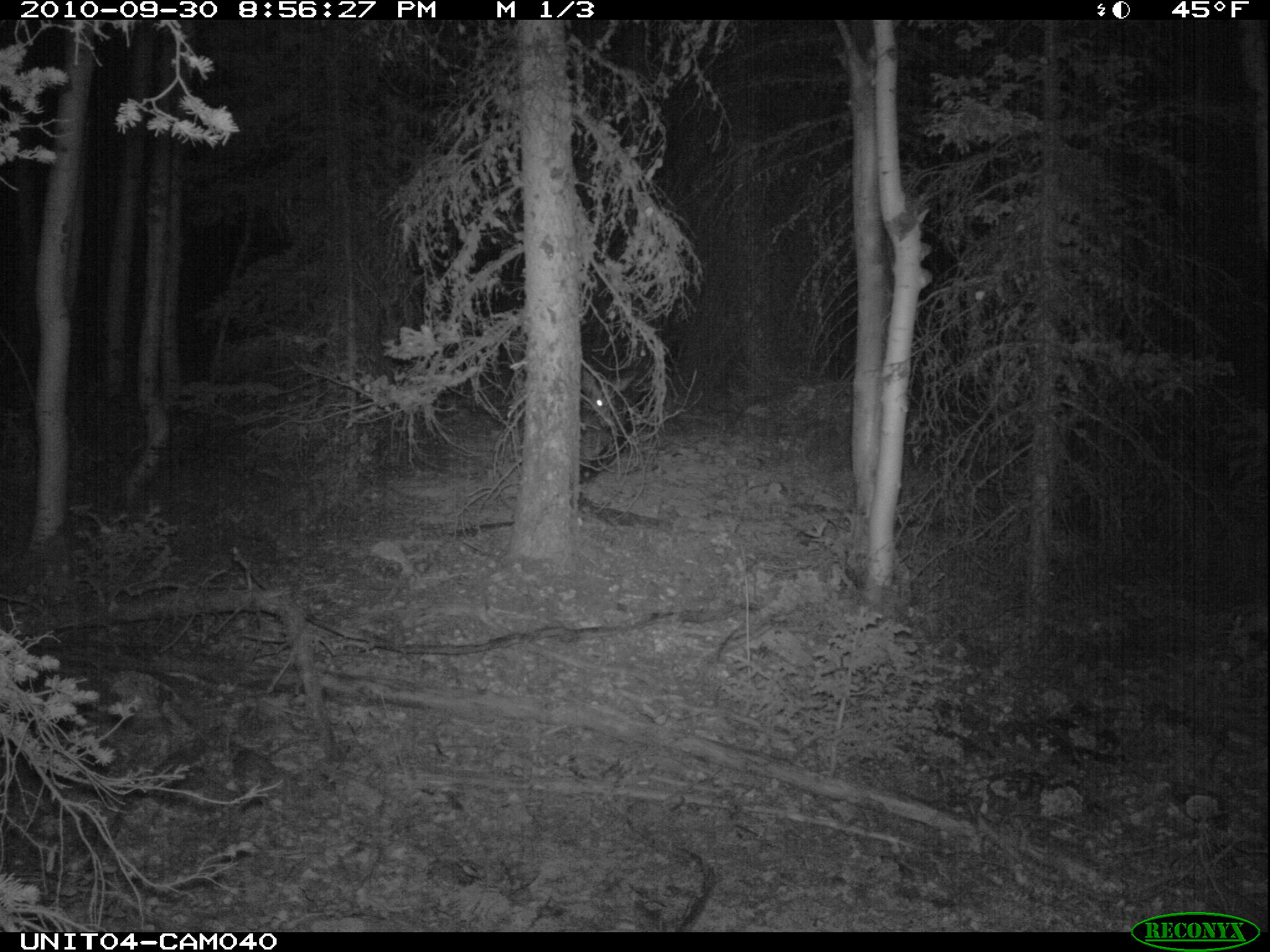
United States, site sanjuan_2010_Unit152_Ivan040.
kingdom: Animalia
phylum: Chordata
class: Mammalia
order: Artiodactyla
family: Cervidae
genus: Odocoileus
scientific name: Odocoileus hemionus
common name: mule deer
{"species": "Odocoileus hemionus (mule deer)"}